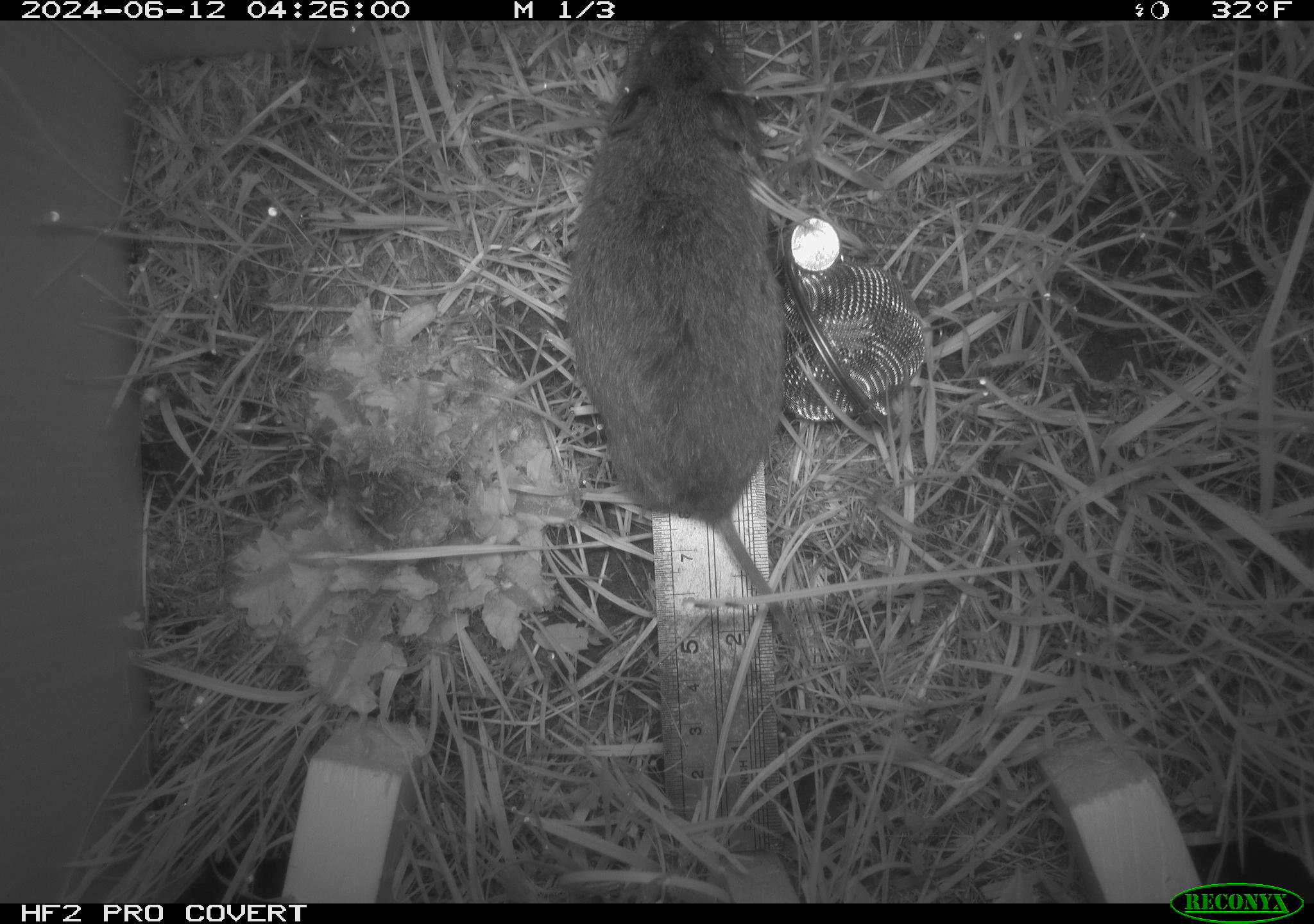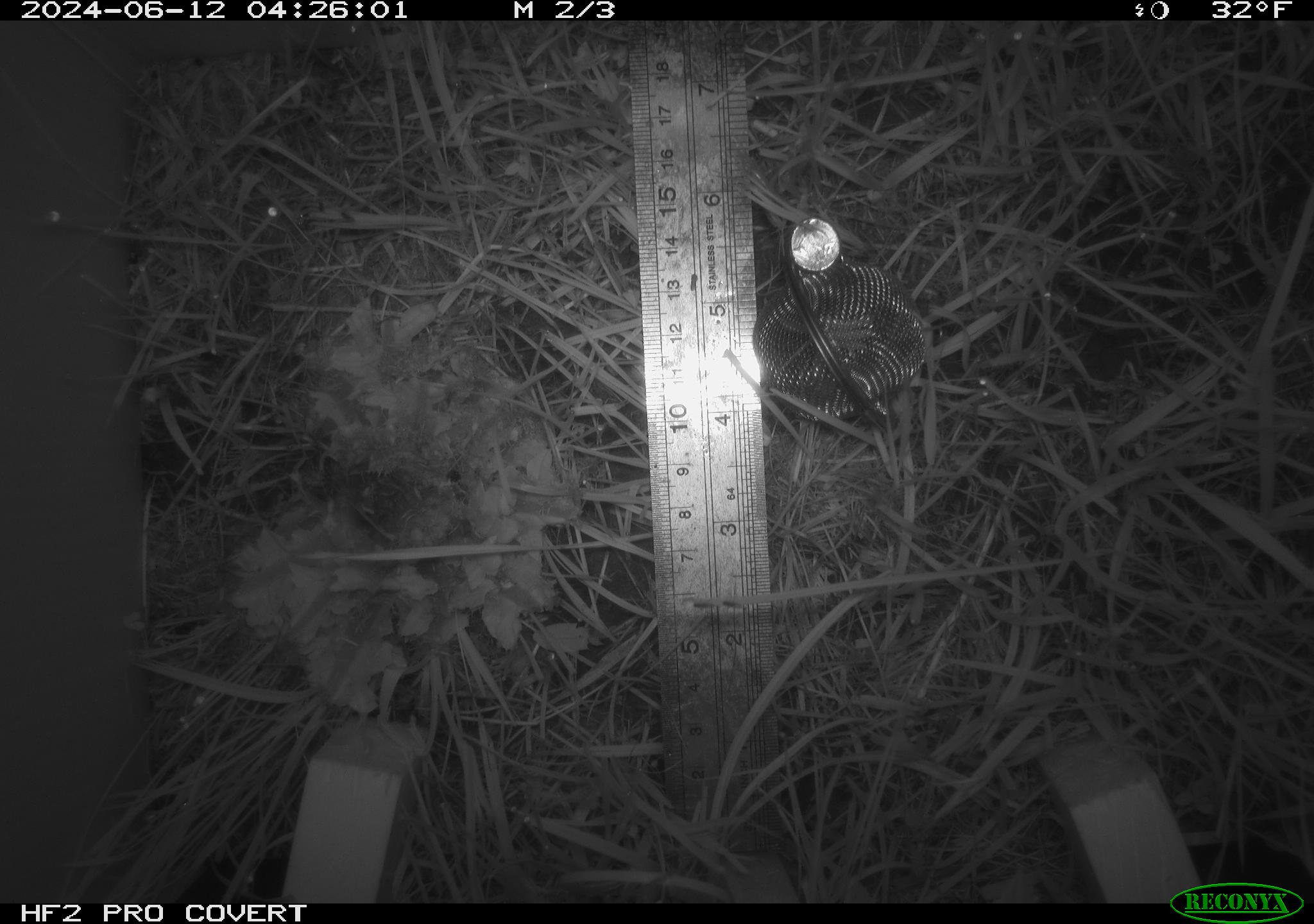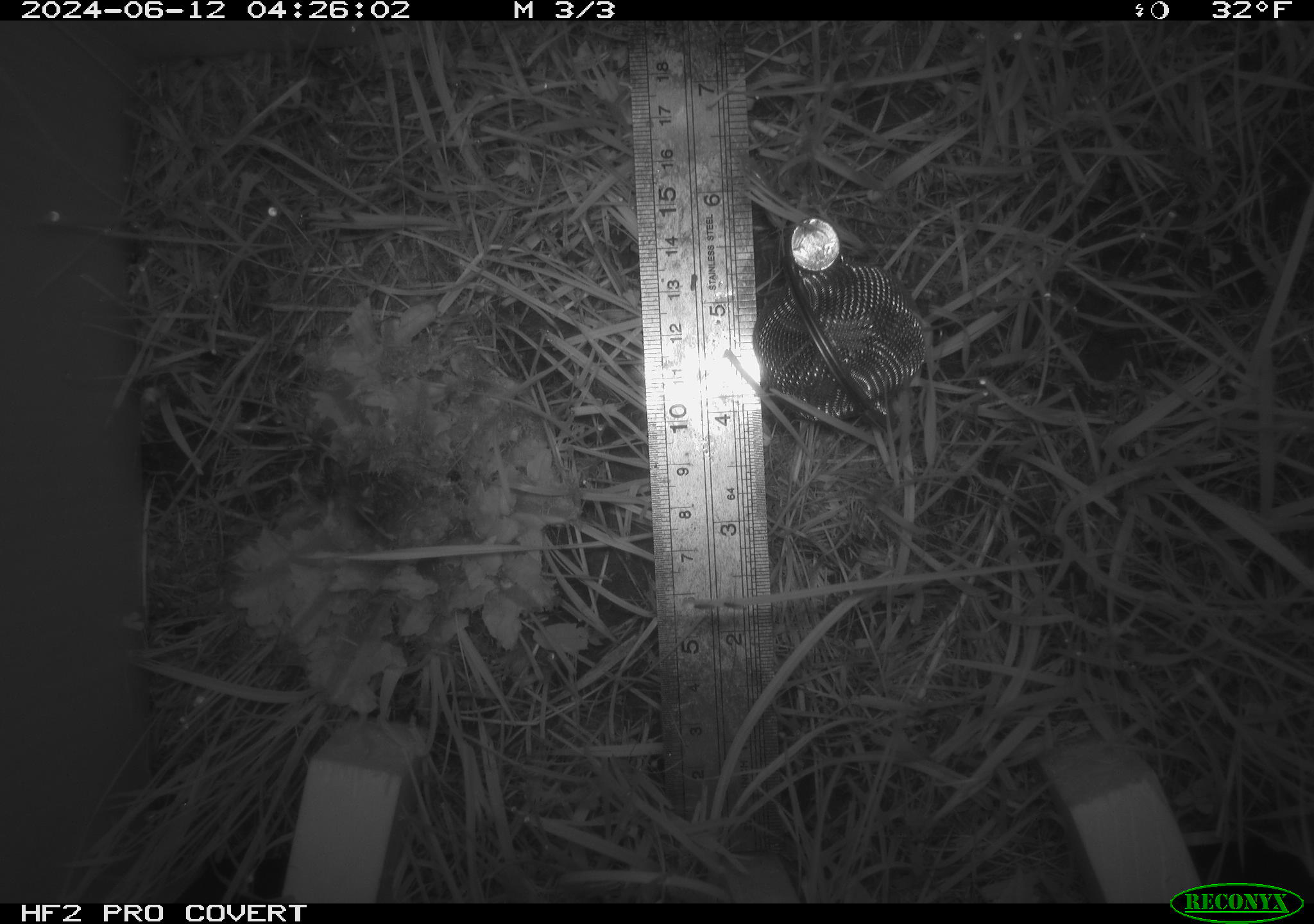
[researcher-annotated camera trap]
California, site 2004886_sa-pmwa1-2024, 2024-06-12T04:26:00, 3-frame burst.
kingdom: Animalia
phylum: Chordata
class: Mammalia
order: Rodentia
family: Cricetidae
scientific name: Arvicolinae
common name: voles, lemmings, and muskrats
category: arvicolinae subfamily